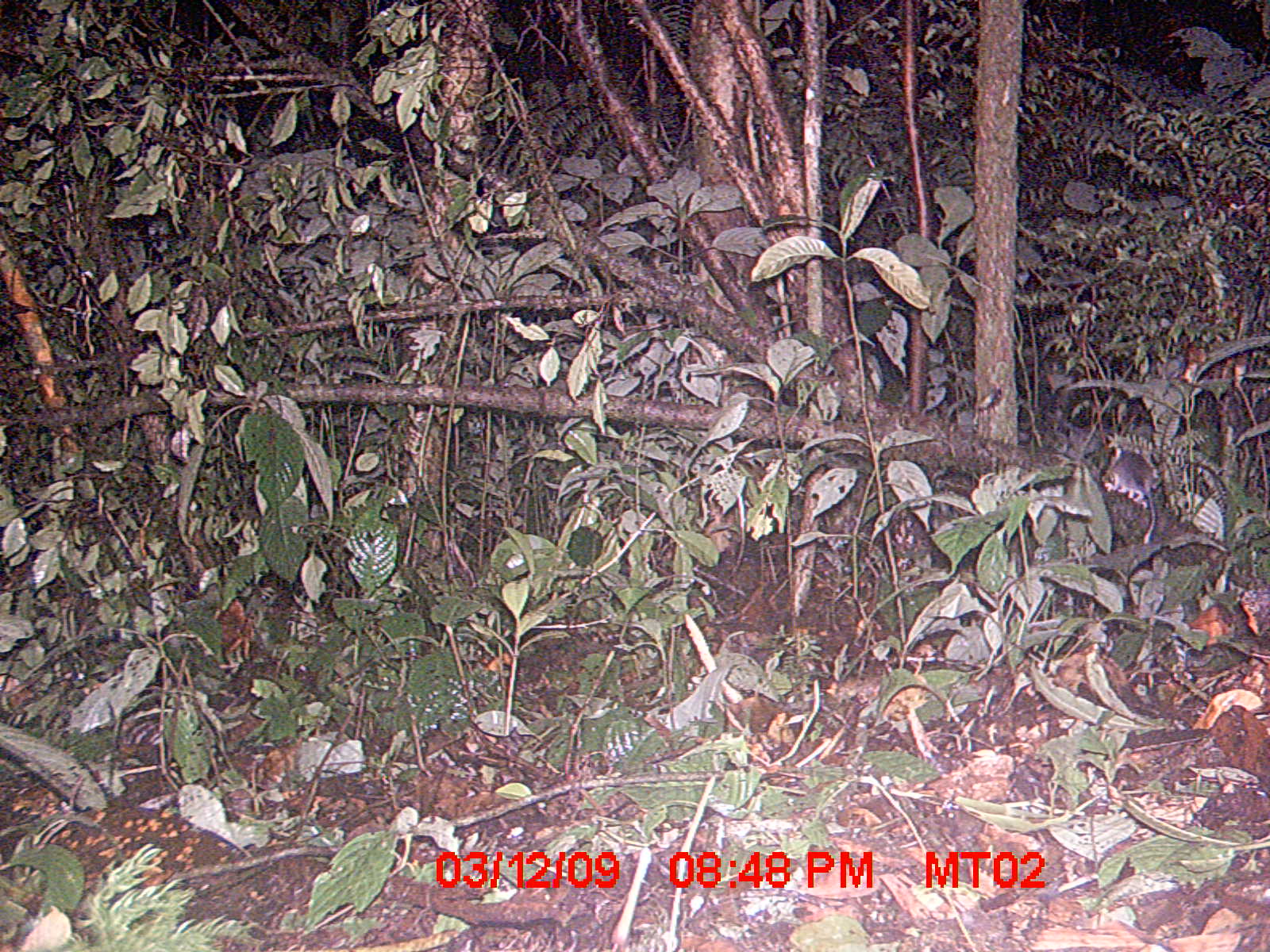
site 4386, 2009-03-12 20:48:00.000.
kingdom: Animalia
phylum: Chordata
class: Mammalia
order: Rodentia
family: Nesomyidae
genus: Eliurus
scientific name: Eliurus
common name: eliurus rat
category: eliurus sp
Eliurus sp (eliurus rat) (Eliurus), count 1.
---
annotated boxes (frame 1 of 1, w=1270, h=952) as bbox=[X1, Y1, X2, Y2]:
eliurus sp: bbox=[1102, 450, 1157, 545]